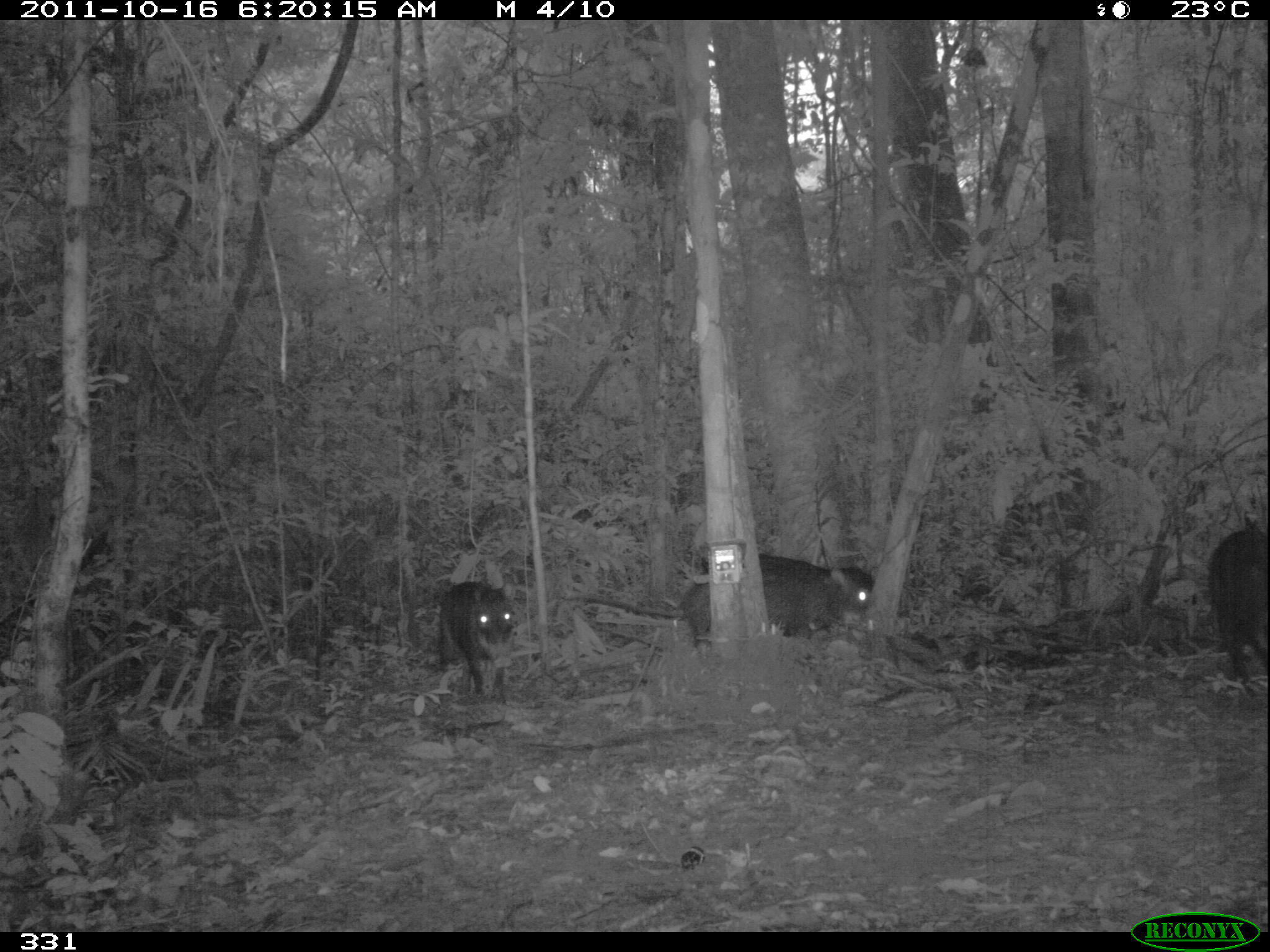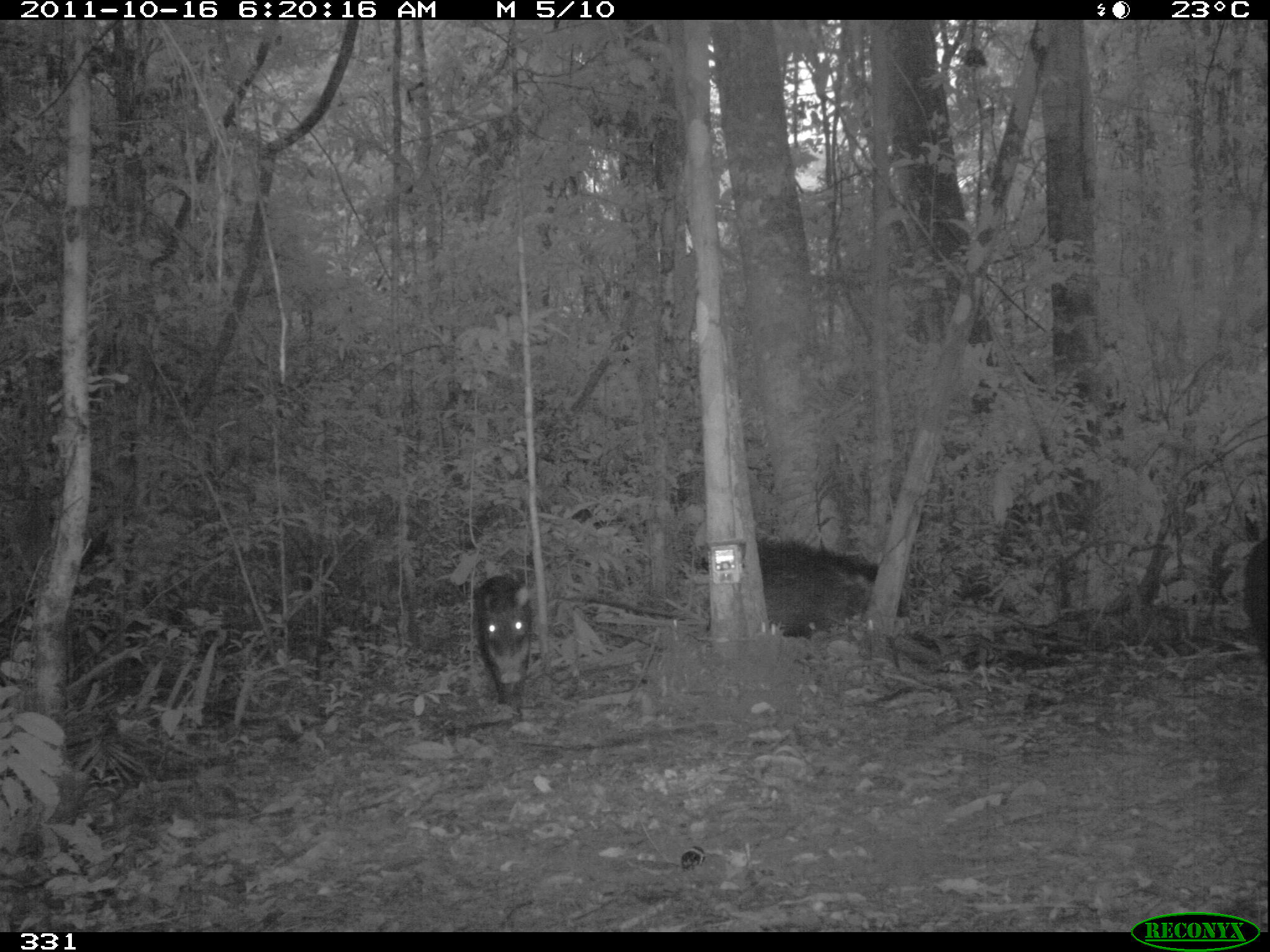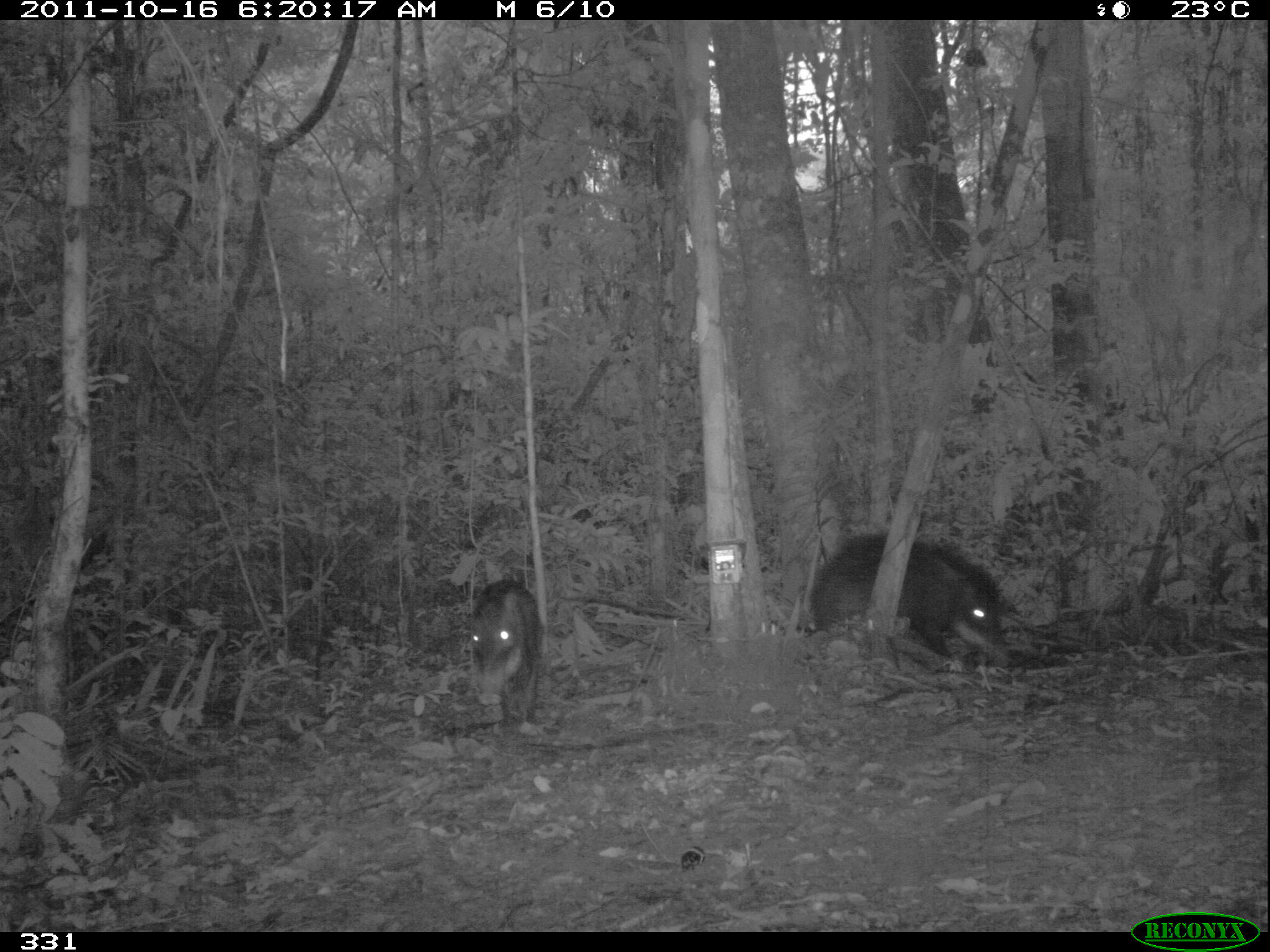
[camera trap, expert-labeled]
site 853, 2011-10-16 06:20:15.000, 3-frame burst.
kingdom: Animalia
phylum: Chordata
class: Mammalia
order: Artiodactyla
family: Tayassuidae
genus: Tayassu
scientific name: Tayassu pecari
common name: white-lipped peccary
Tayassu pecari (white-lipped peccary).